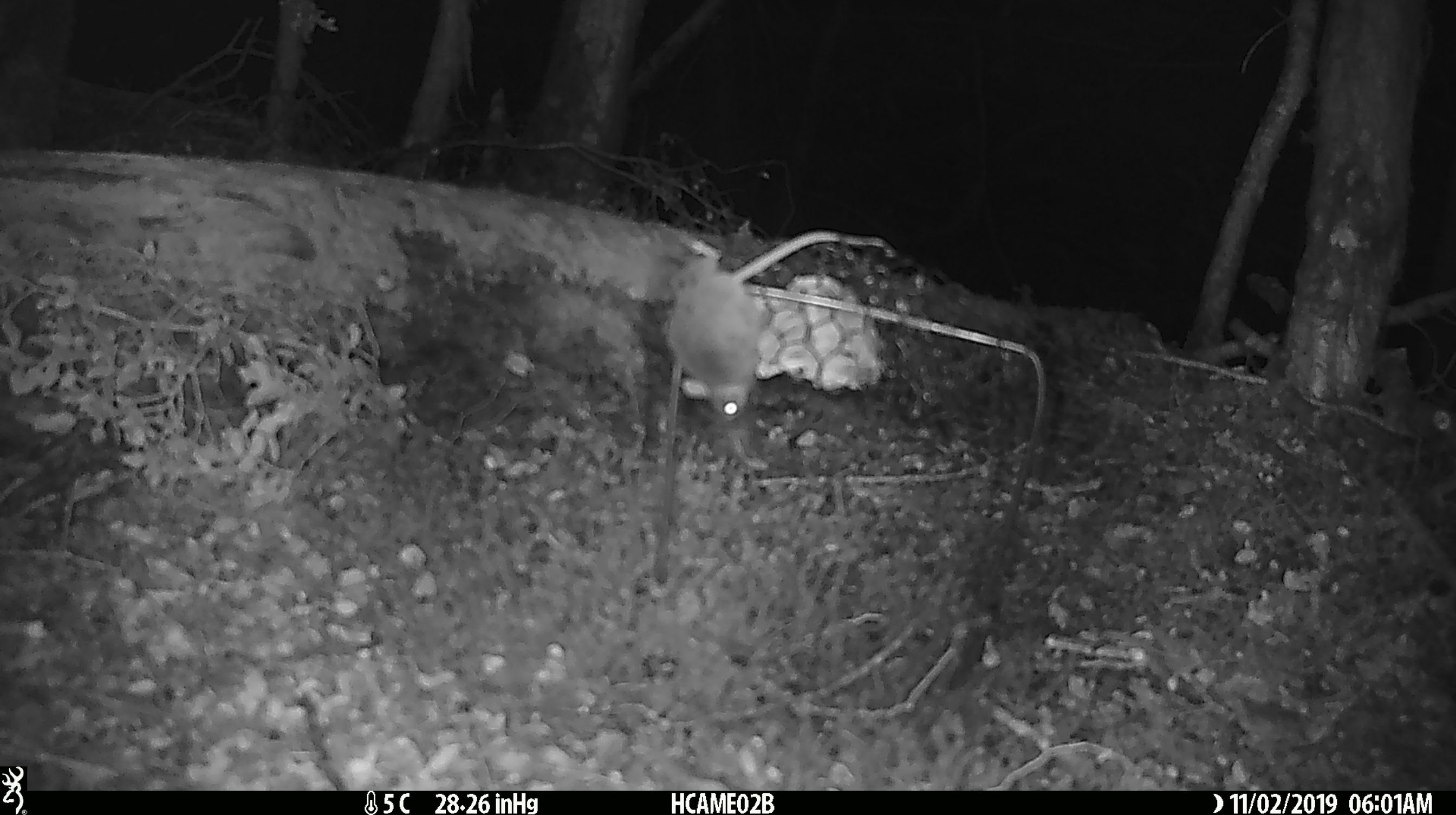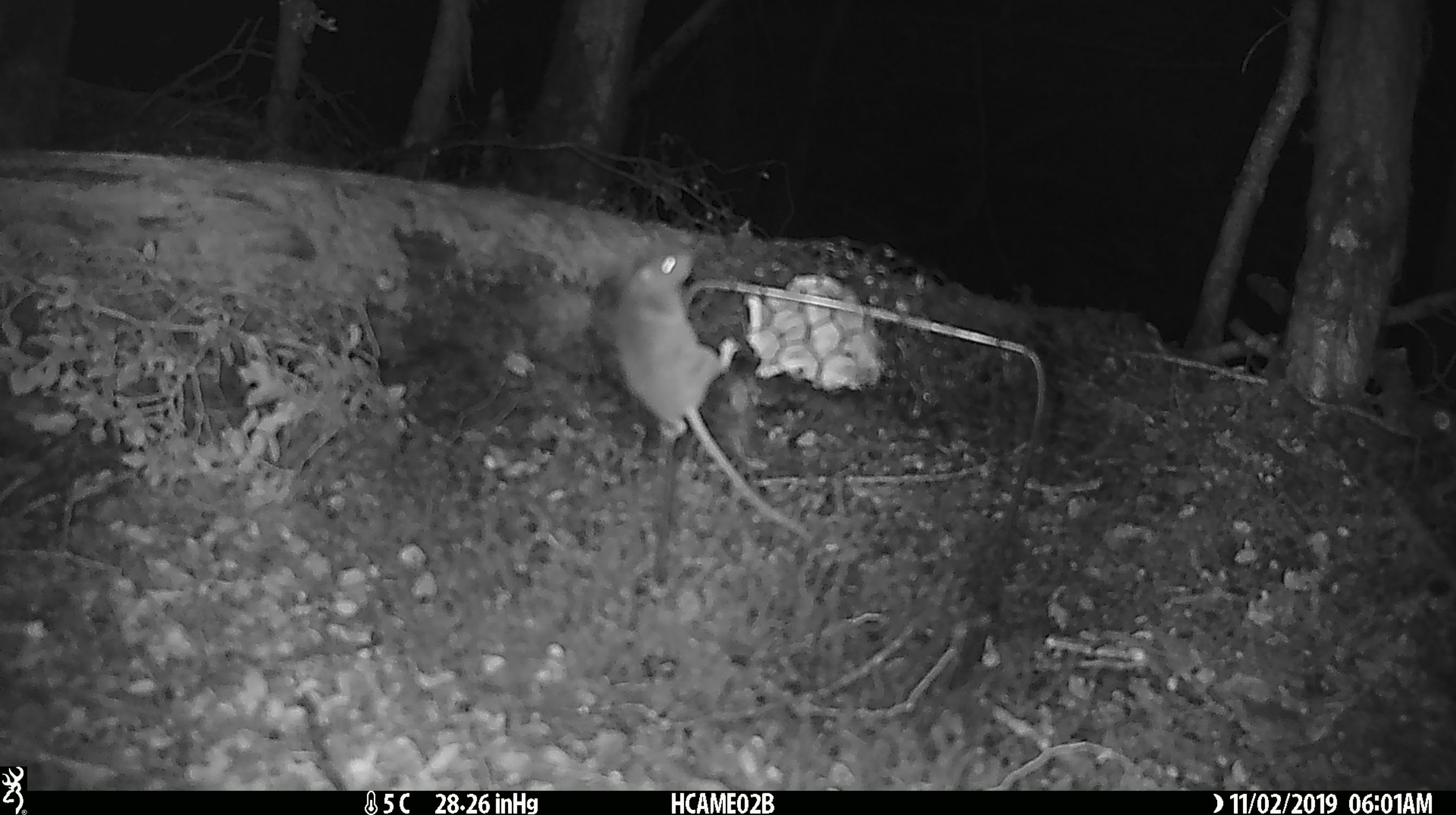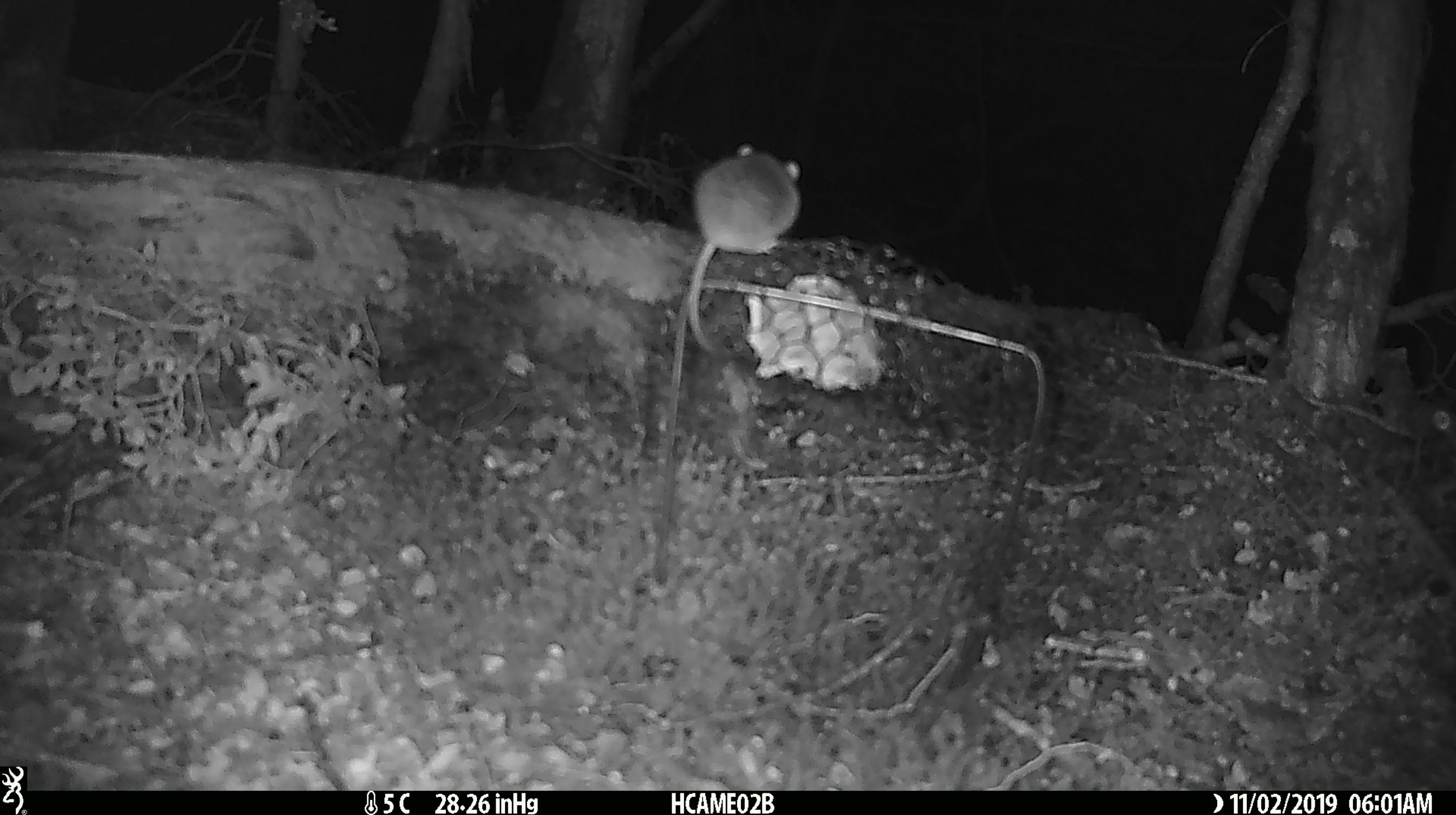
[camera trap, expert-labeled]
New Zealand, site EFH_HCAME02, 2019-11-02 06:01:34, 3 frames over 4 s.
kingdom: Animalia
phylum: Chordata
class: Mammalia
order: Rodentia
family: Muridae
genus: Mus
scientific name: Mus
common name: mouse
Mouse (Mus).